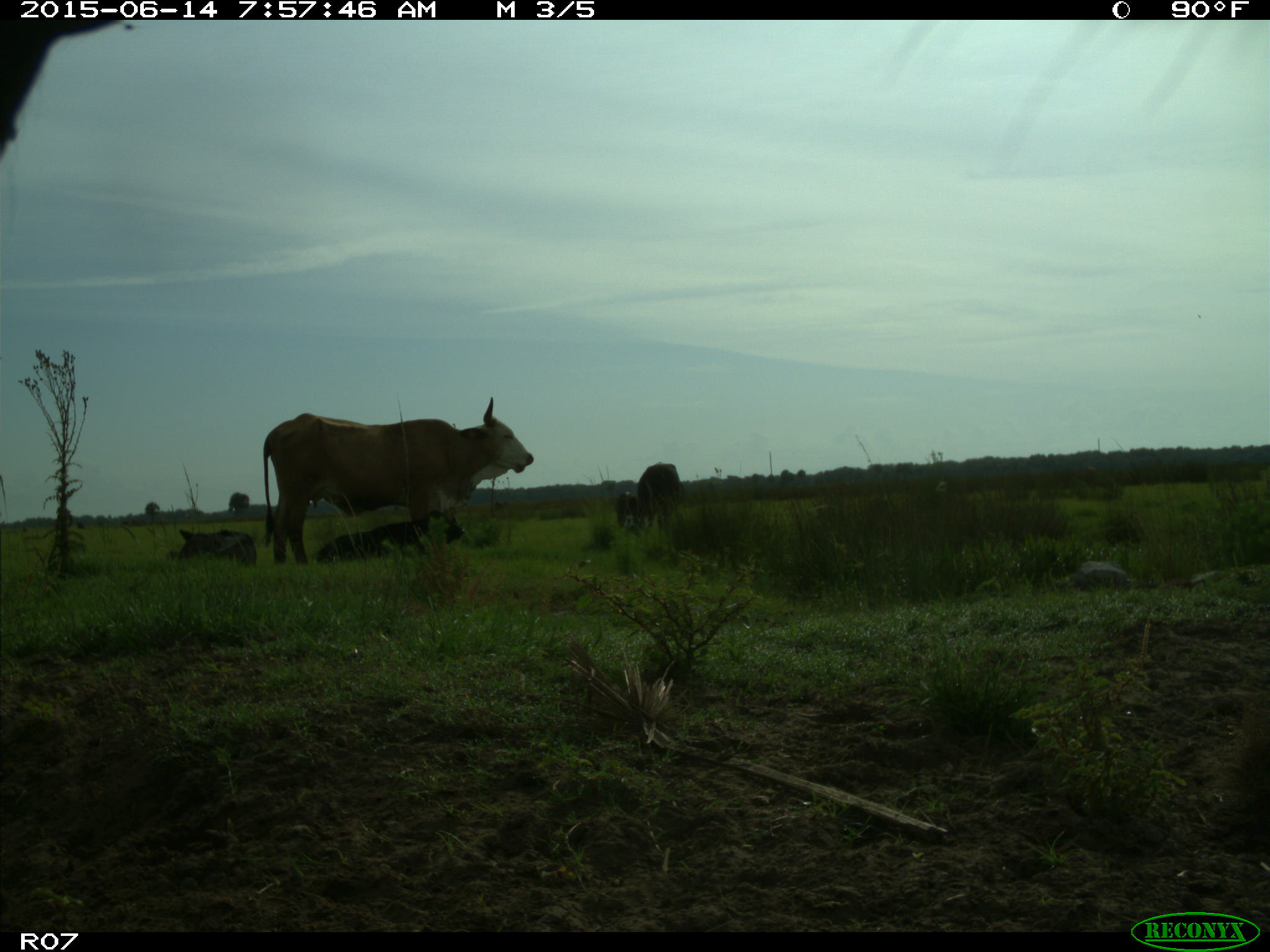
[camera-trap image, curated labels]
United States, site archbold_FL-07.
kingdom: Animalia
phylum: Chordata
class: Mammalia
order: Artiodactyla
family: Bovidae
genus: Bos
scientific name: Bos taurus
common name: domestic cow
Bos taurus (domestic cow).